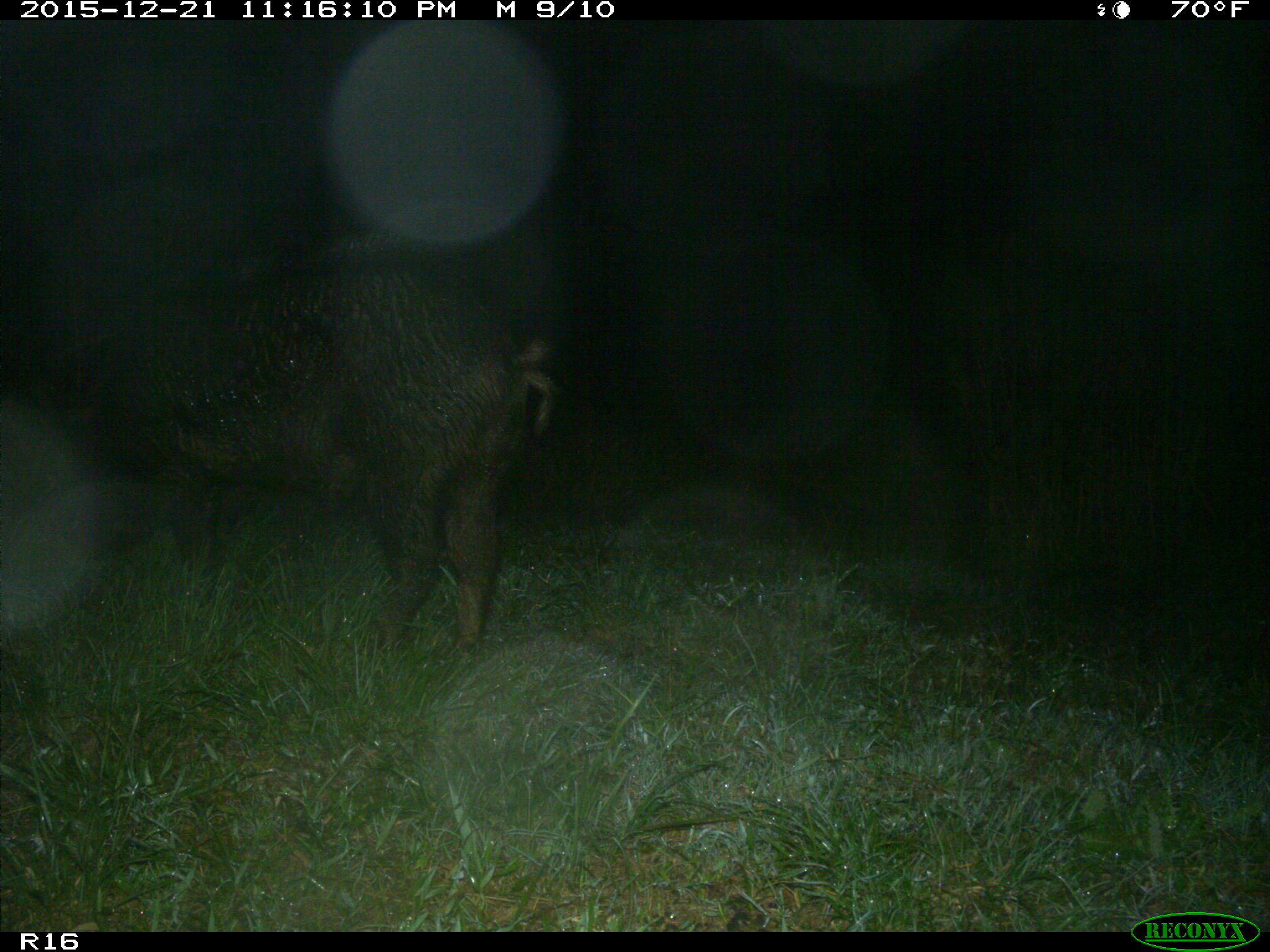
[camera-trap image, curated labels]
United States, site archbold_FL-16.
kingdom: Animalia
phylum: Chordata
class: Mammalia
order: Artiodactyla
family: Suidae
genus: Sus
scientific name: Sus scrofa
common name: wild boar